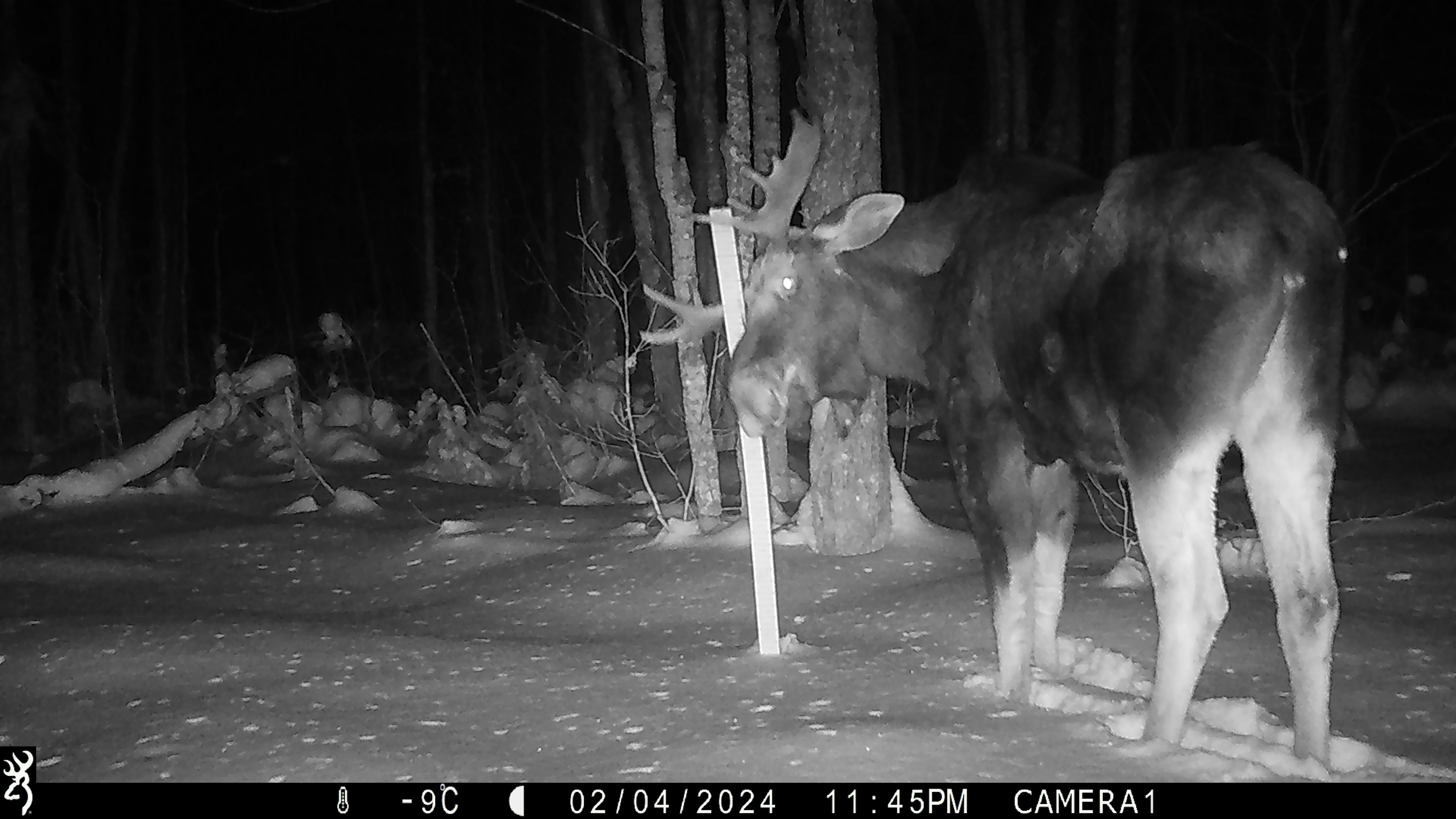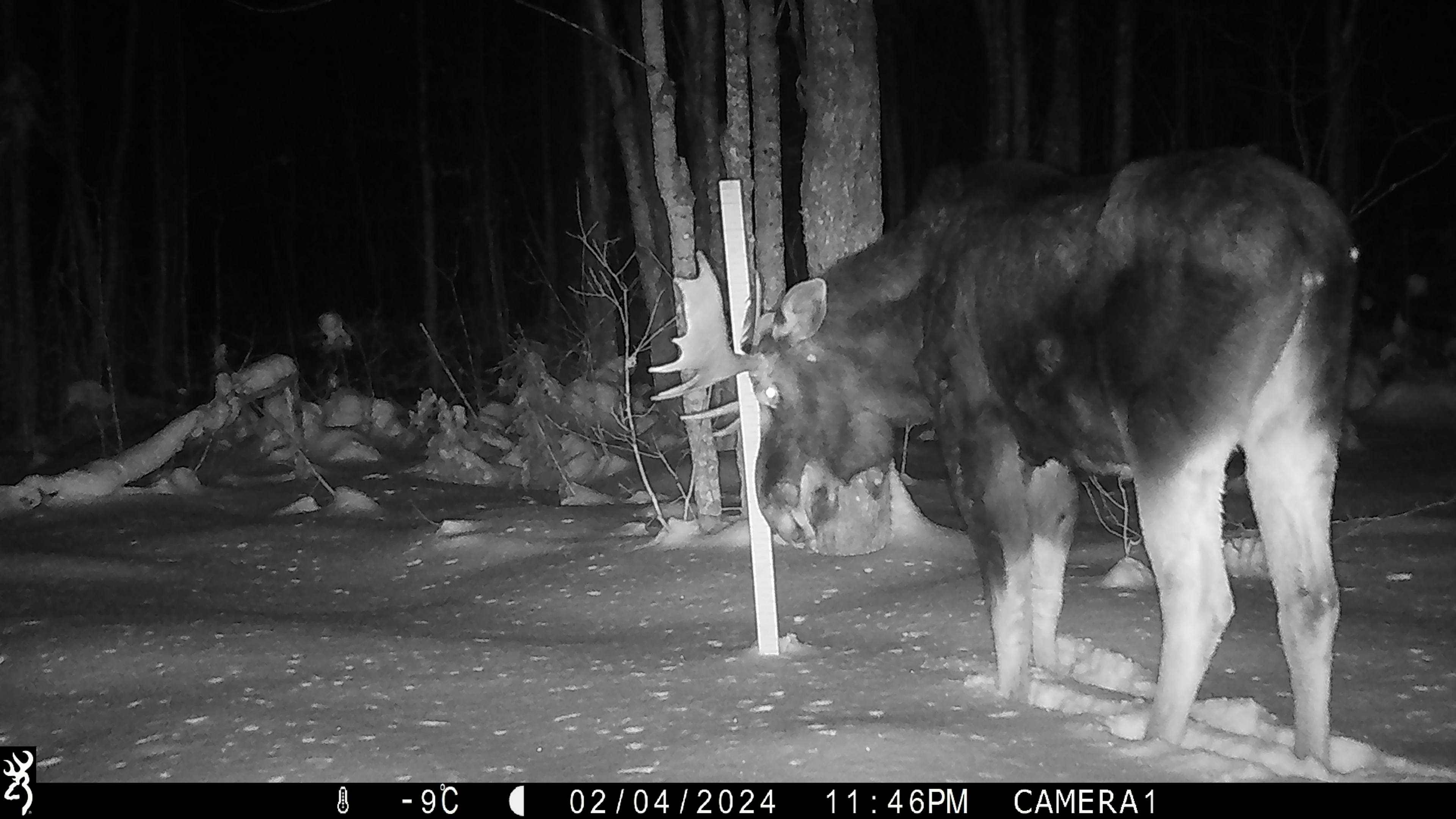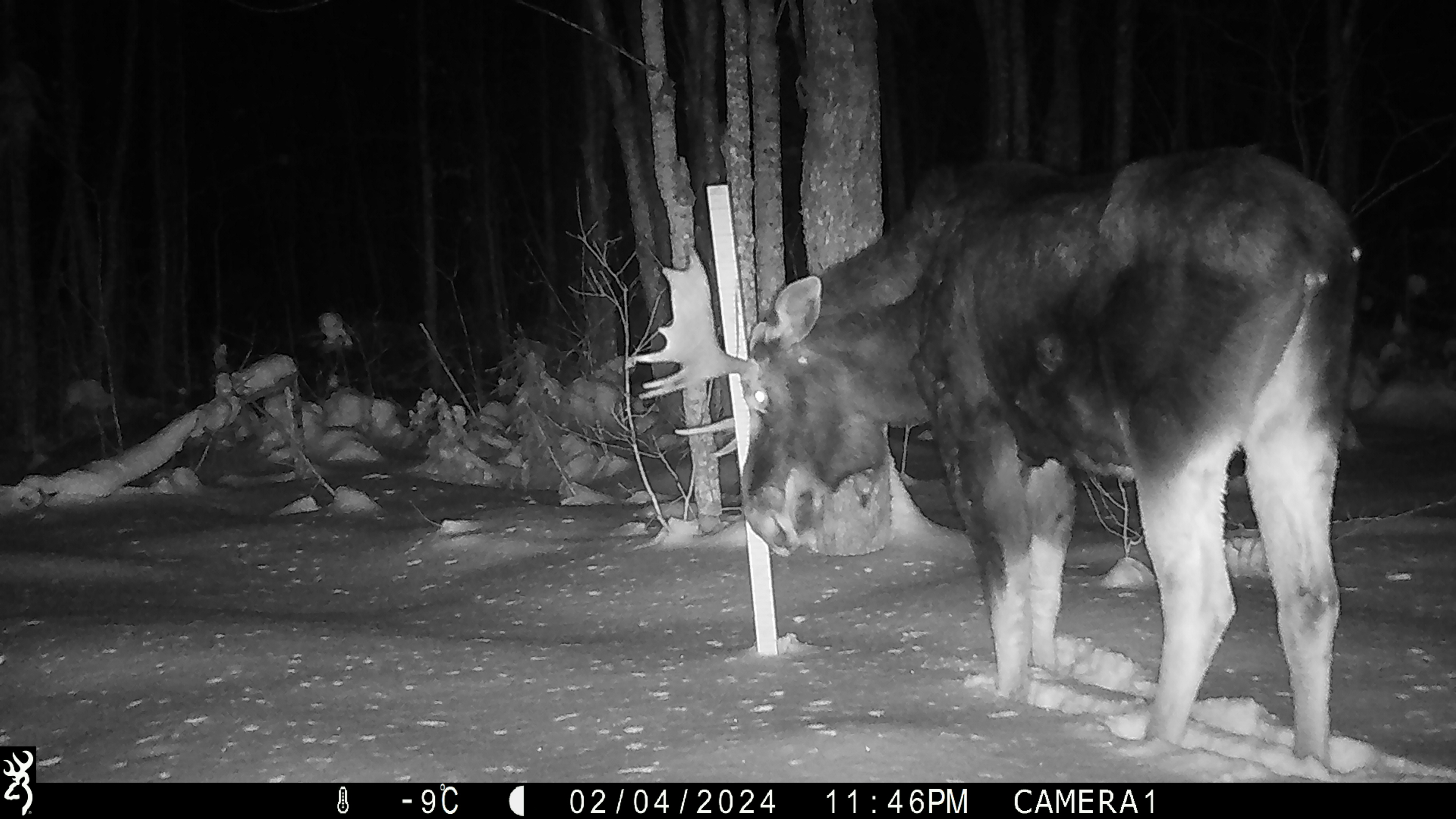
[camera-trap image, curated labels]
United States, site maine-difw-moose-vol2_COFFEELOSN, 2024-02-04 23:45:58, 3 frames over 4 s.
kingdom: Animalia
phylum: Chordata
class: Mammalia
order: Artiodactyla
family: Cervidae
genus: Alces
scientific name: Alces alces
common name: moose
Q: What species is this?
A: Moose (Alces alces).